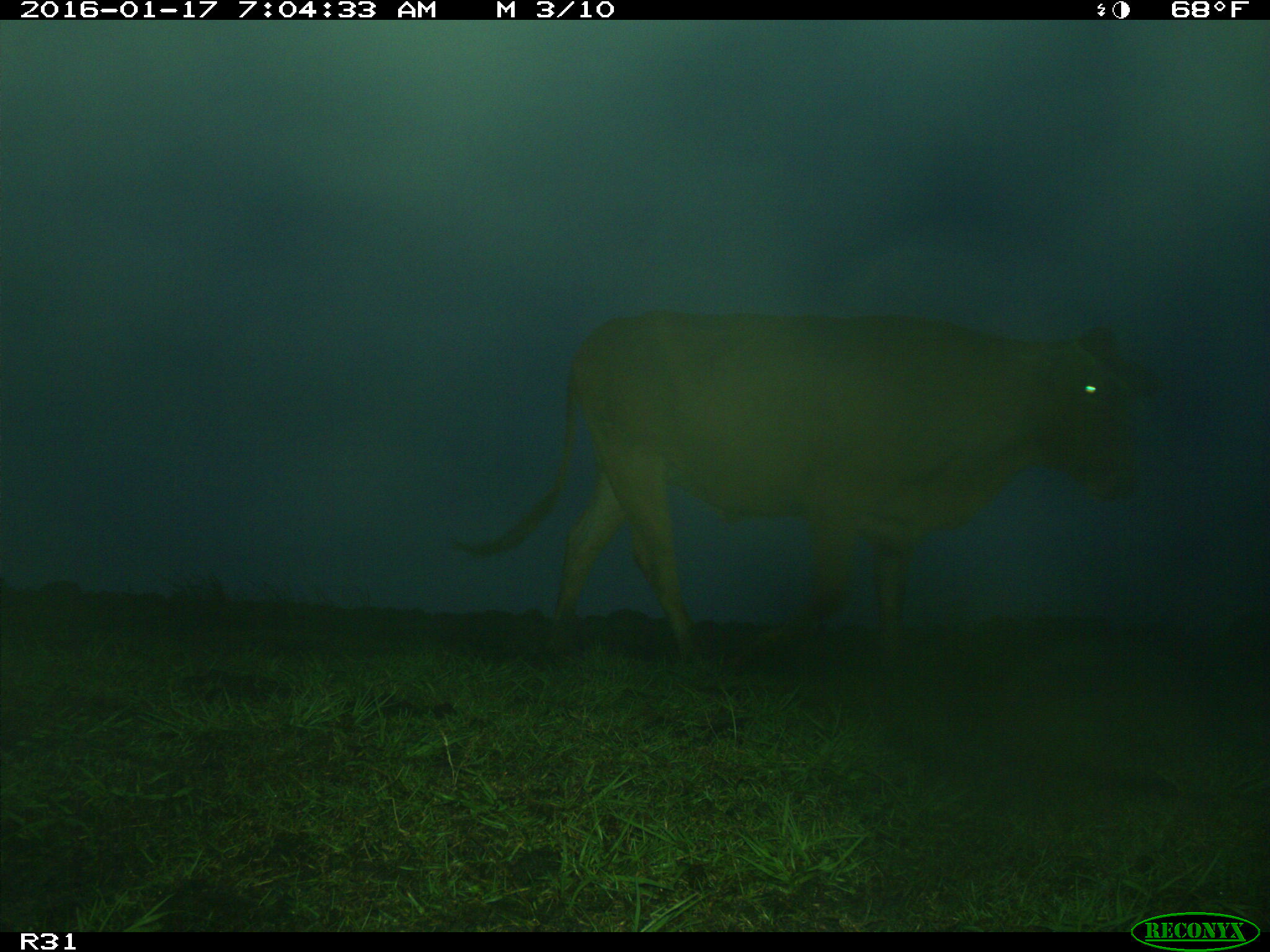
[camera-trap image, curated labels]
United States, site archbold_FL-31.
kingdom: Animalia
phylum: Chordata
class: Mammalia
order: Artiodactyla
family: Bovidae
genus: Bos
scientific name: Bos taurus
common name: domestic cow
Bos taurus (domestic cow).